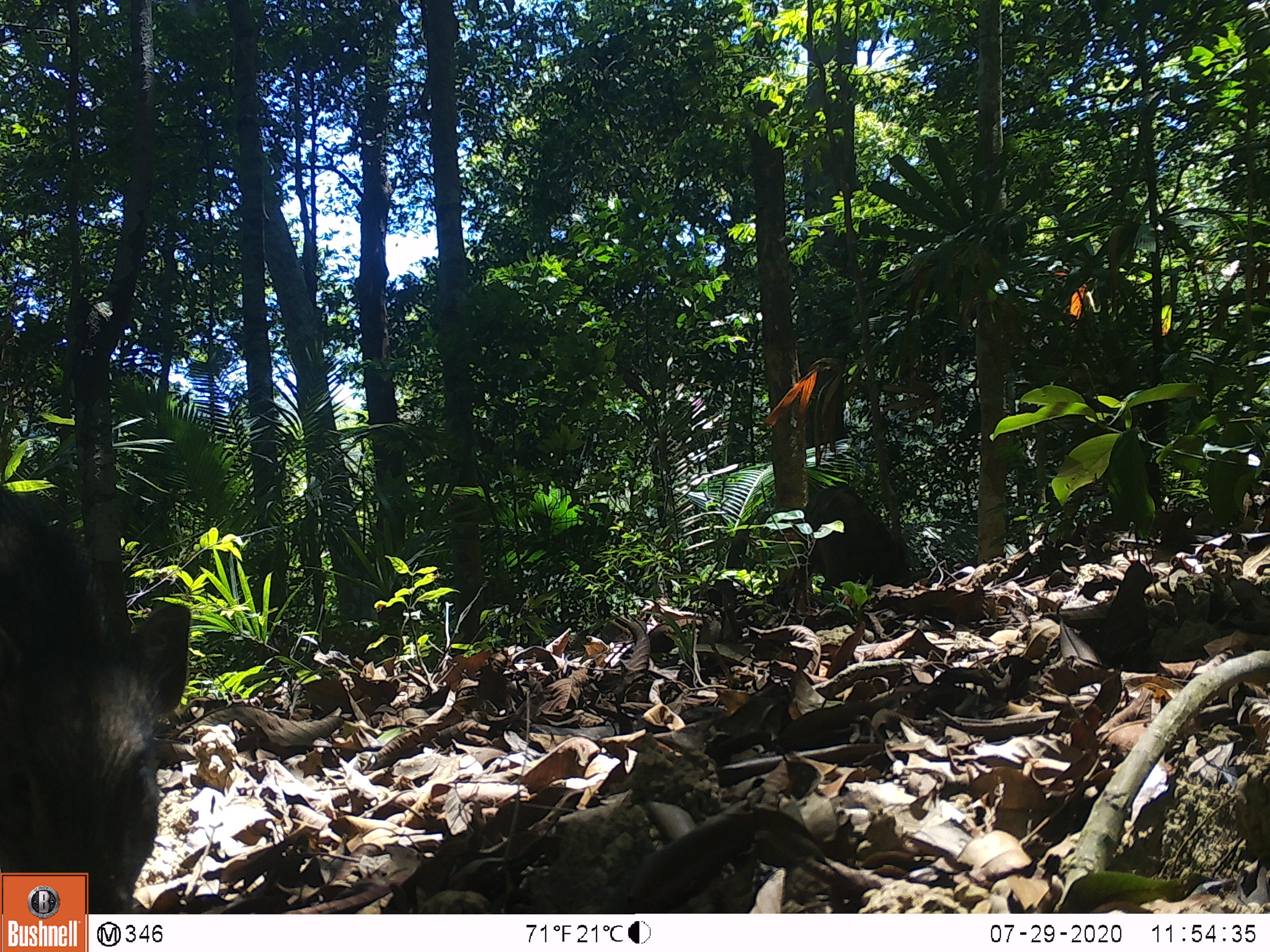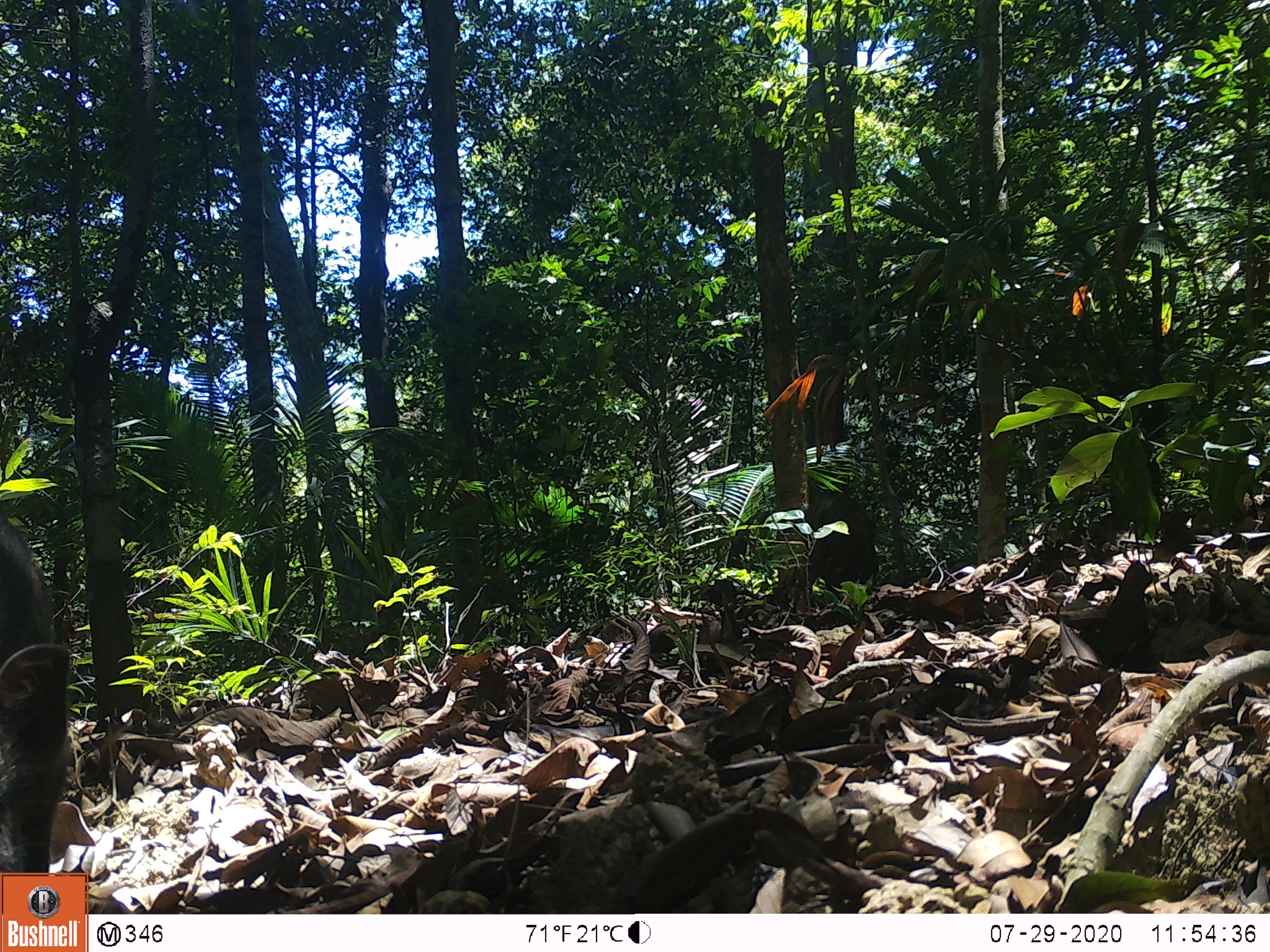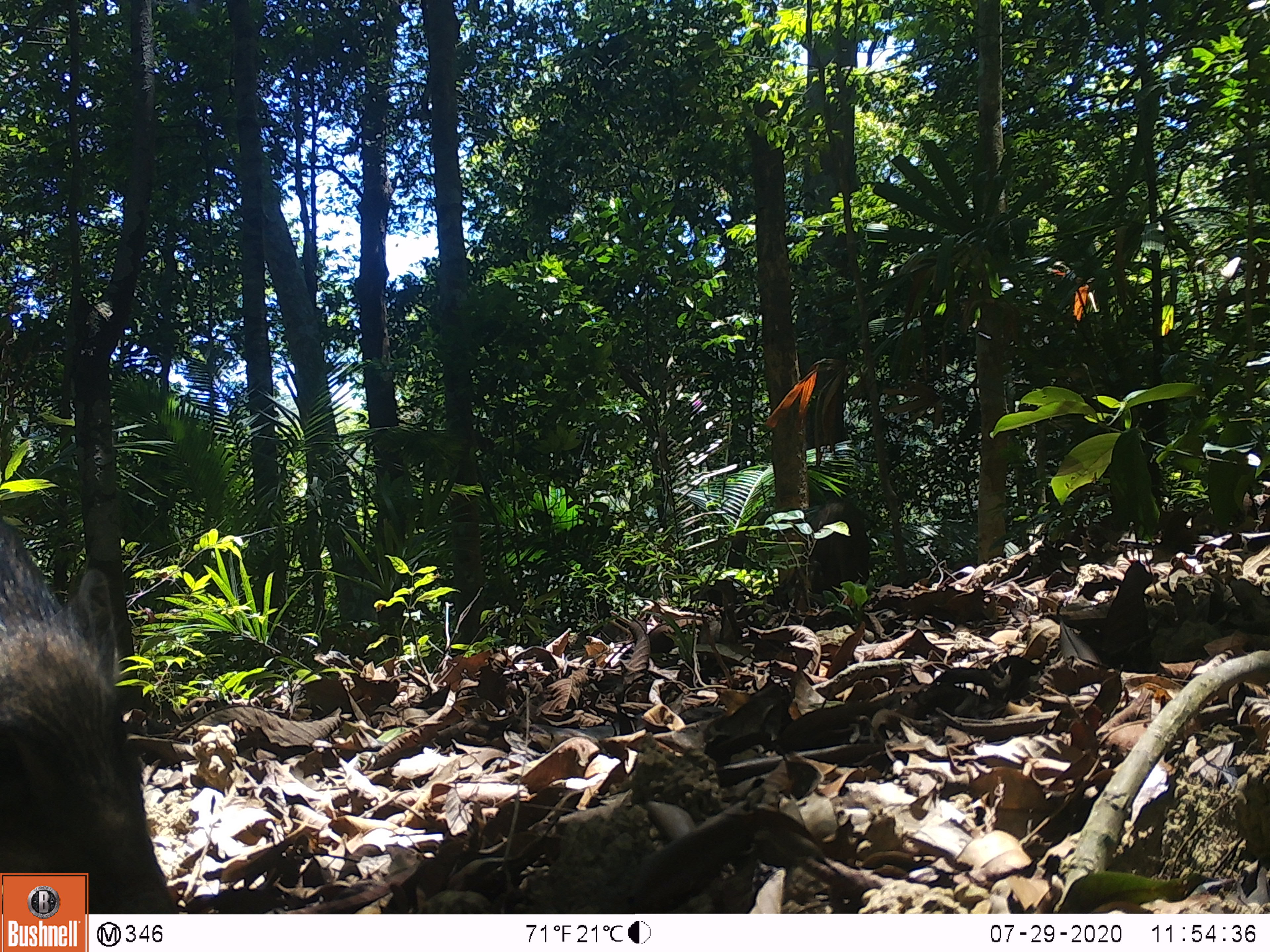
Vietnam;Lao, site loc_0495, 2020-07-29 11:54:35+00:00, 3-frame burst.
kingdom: Animalia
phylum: Chordata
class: Mammalia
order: Artiodactyla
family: Suidae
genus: Sus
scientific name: Sus scrofa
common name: eurasian wild pig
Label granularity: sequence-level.